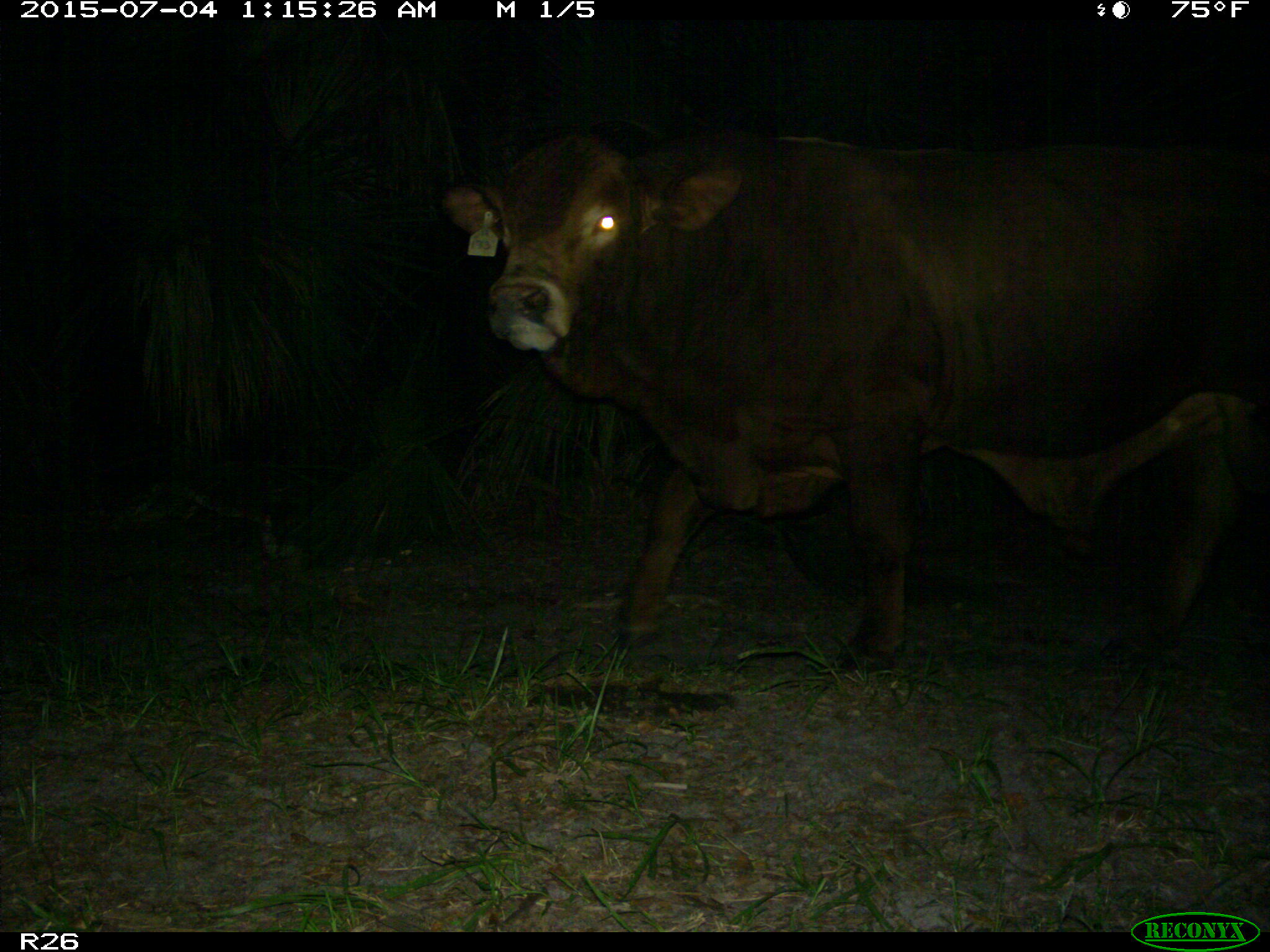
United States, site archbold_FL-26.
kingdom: Animalia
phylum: Chordata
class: Mammalia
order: Artiodactyla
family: Bovidae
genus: Bos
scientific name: Bos taurus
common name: domestic cow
Bos taurus (domestic cow).